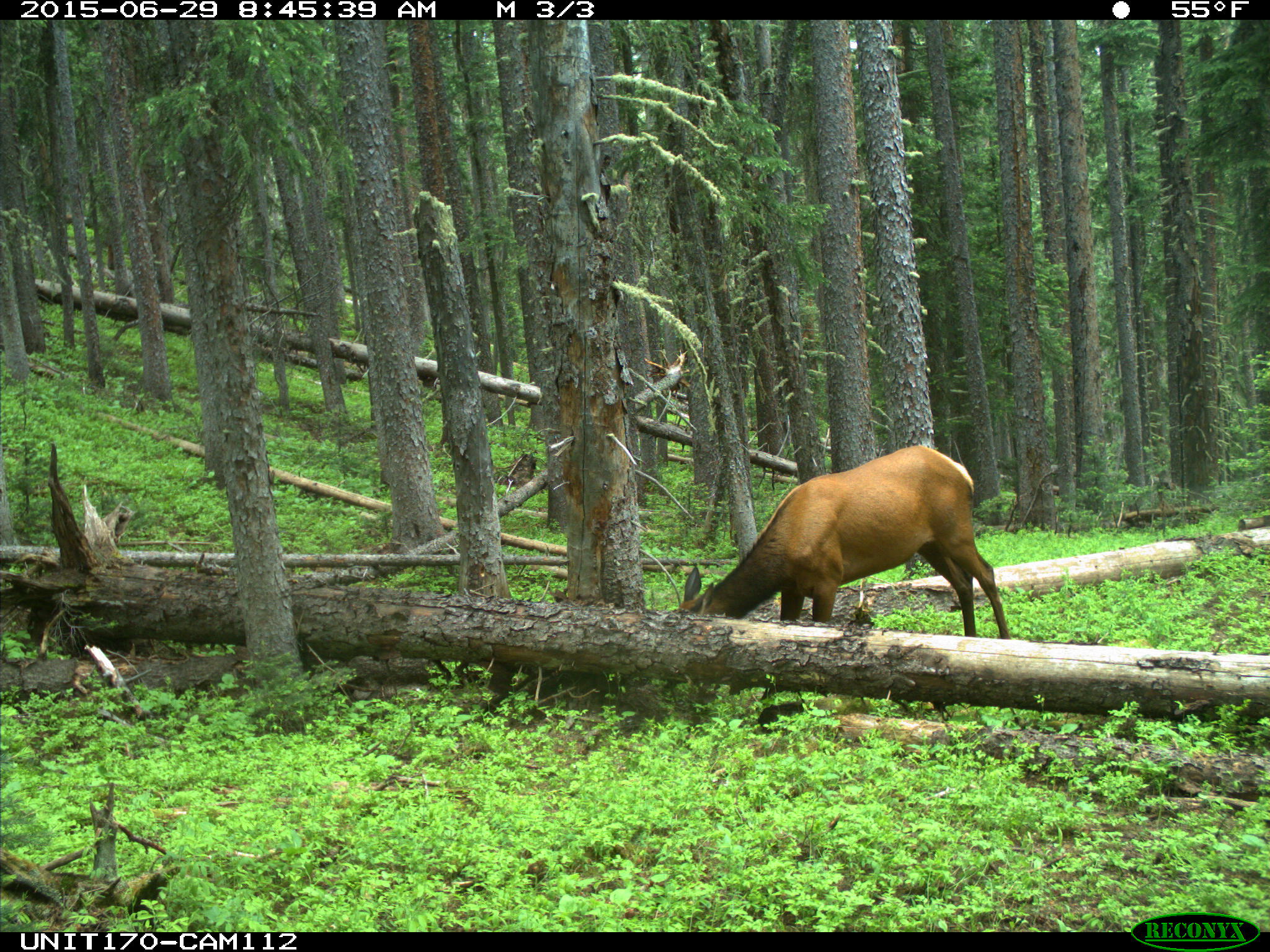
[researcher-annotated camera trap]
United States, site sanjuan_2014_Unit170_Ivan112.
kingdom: Animalia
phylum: Chordata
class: Mammalia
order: Artiodactyla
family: Cervidae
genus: Cervus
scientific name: Cervus elaphus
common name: red deer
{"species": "Cervus elaphus (red deer)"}